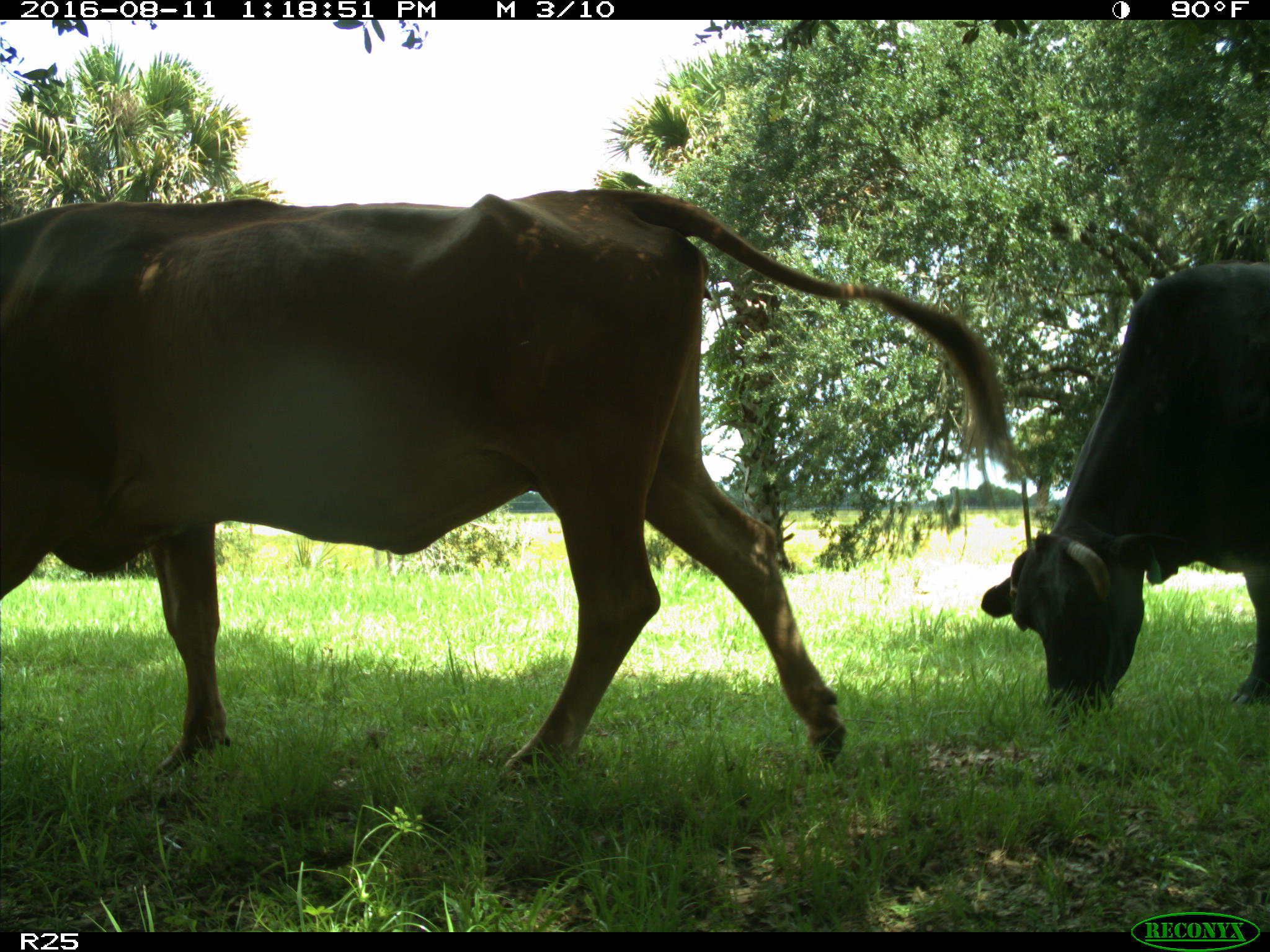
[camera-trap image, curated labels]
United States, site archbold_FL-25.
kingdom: Animalia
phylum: Chordata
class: Mammalia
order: Artiodactyla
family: Bovidae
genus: Bos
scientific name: Bos taurus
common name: domestic cow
Bos taurus (domestic cow).